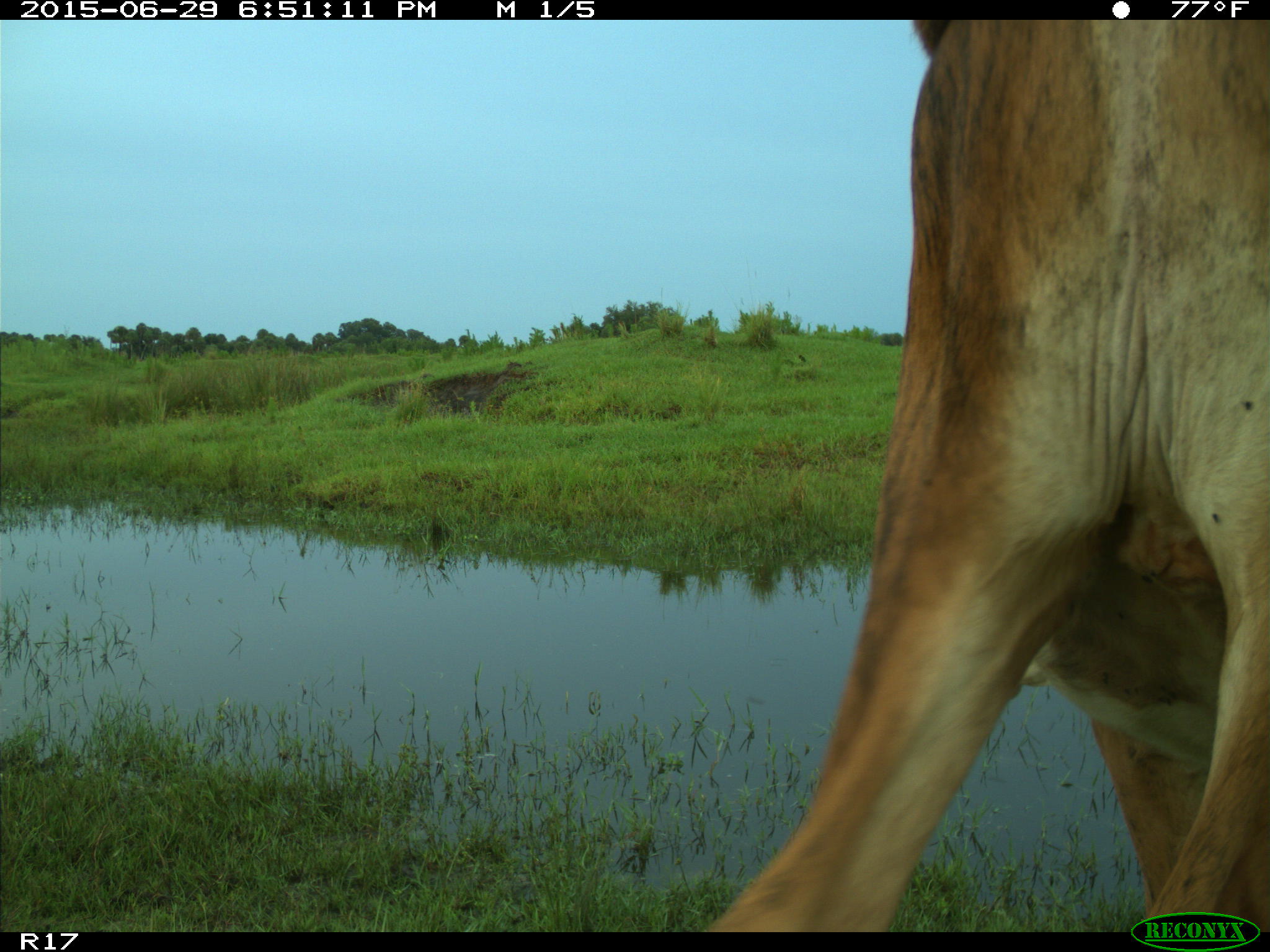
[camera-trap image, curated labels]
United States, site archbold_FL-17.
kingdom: Animalia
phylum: Chordata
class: Mammalia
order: Artiodactyla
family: Bovidae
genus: Bos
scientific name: Bos taurus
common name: domestic cow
Bos taurus (domestic cow).